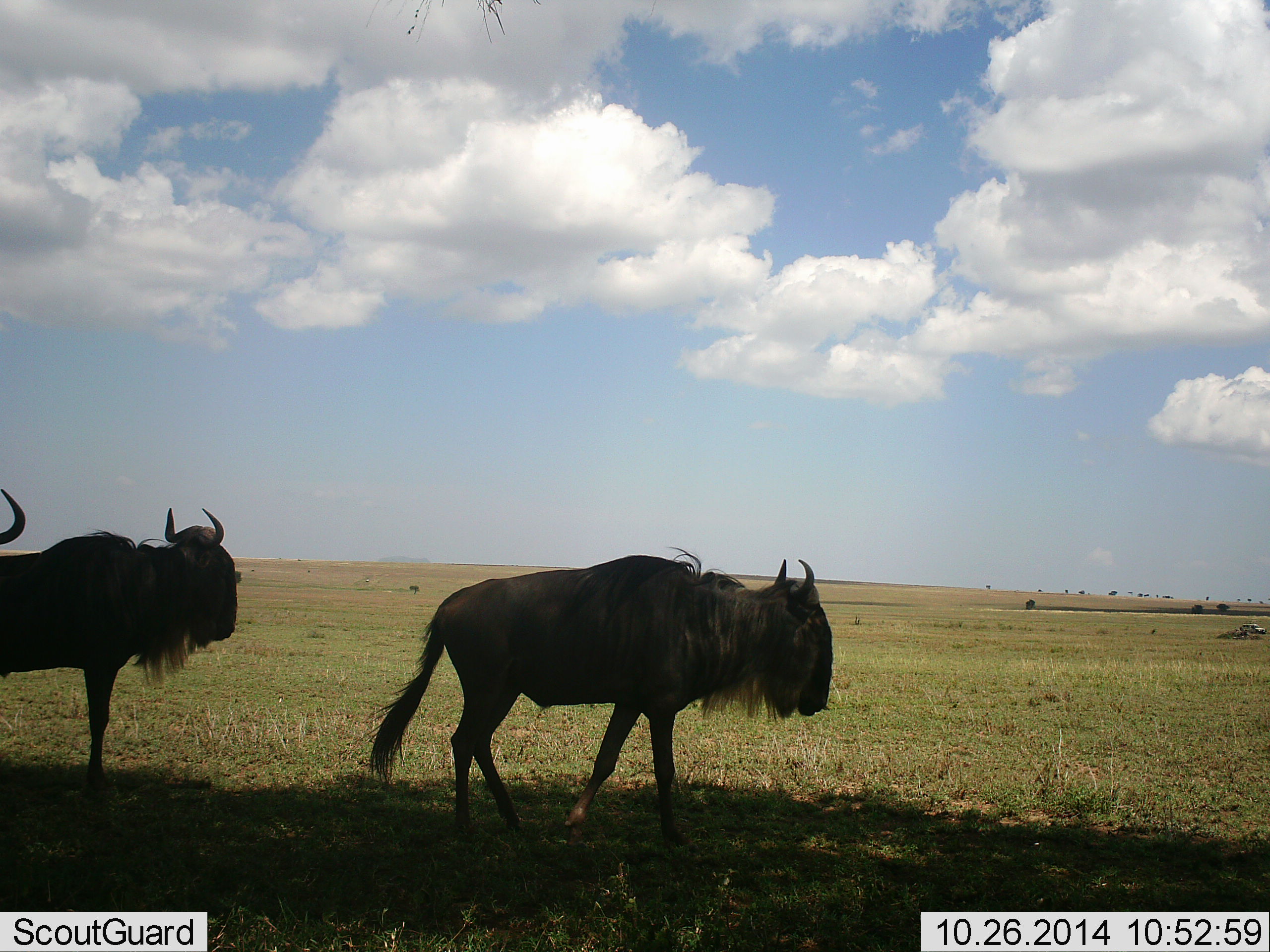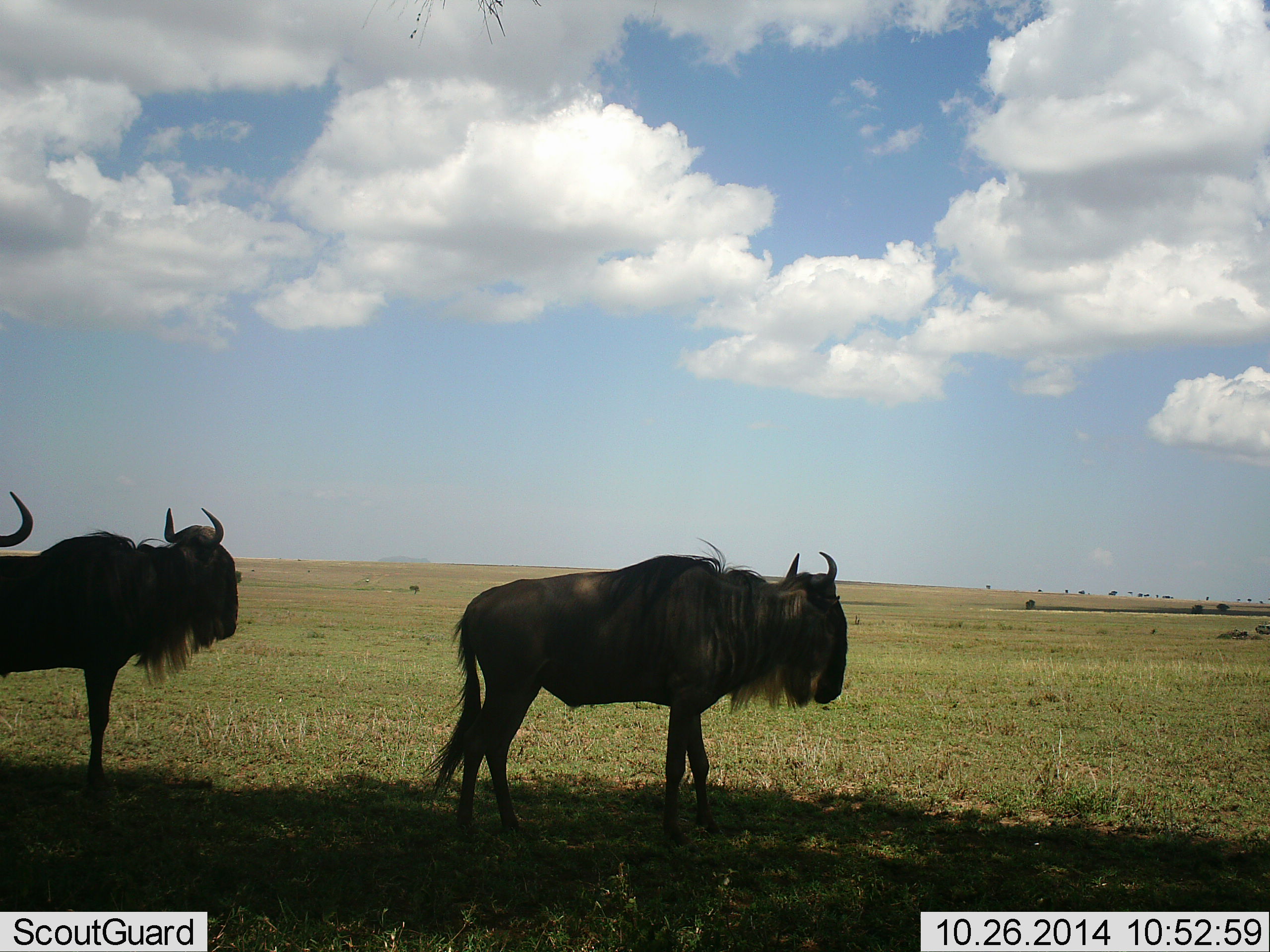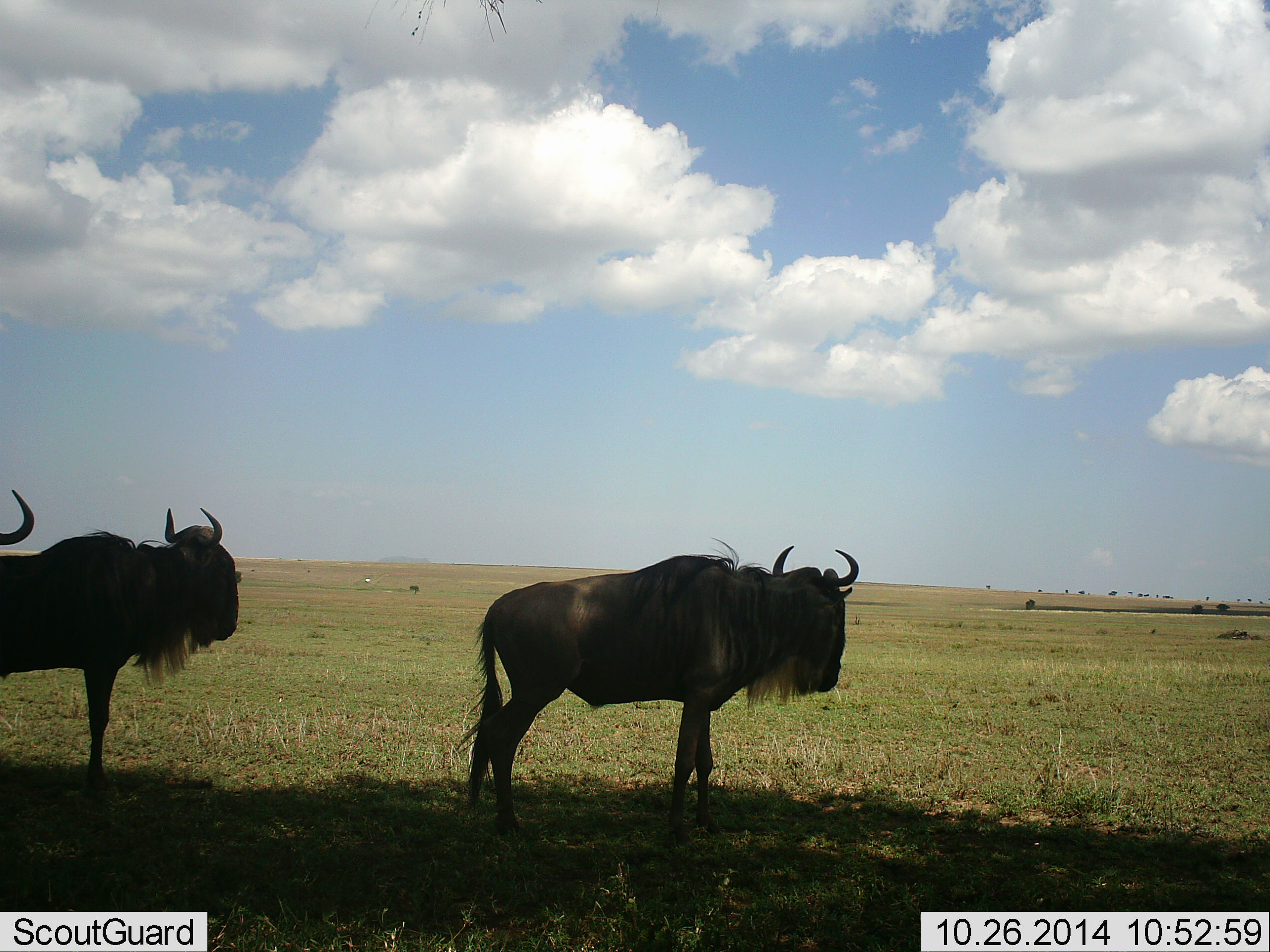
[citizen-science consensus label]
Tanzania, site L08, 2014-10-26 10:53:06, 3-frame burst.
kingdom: Animalia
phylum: Chordata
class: Mammalia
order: Artiodactyla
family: Bovidae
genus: Connochaetes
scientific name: Connochaetes taurinus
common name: blue wildebeest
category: wildebeest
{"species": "wildebeest (blue wildebeest) (Connochaetes taurinus)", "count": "3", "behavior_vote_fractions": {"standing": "92%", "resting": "8%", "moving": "33%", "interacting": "17%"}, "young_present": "0%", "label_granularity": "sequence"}